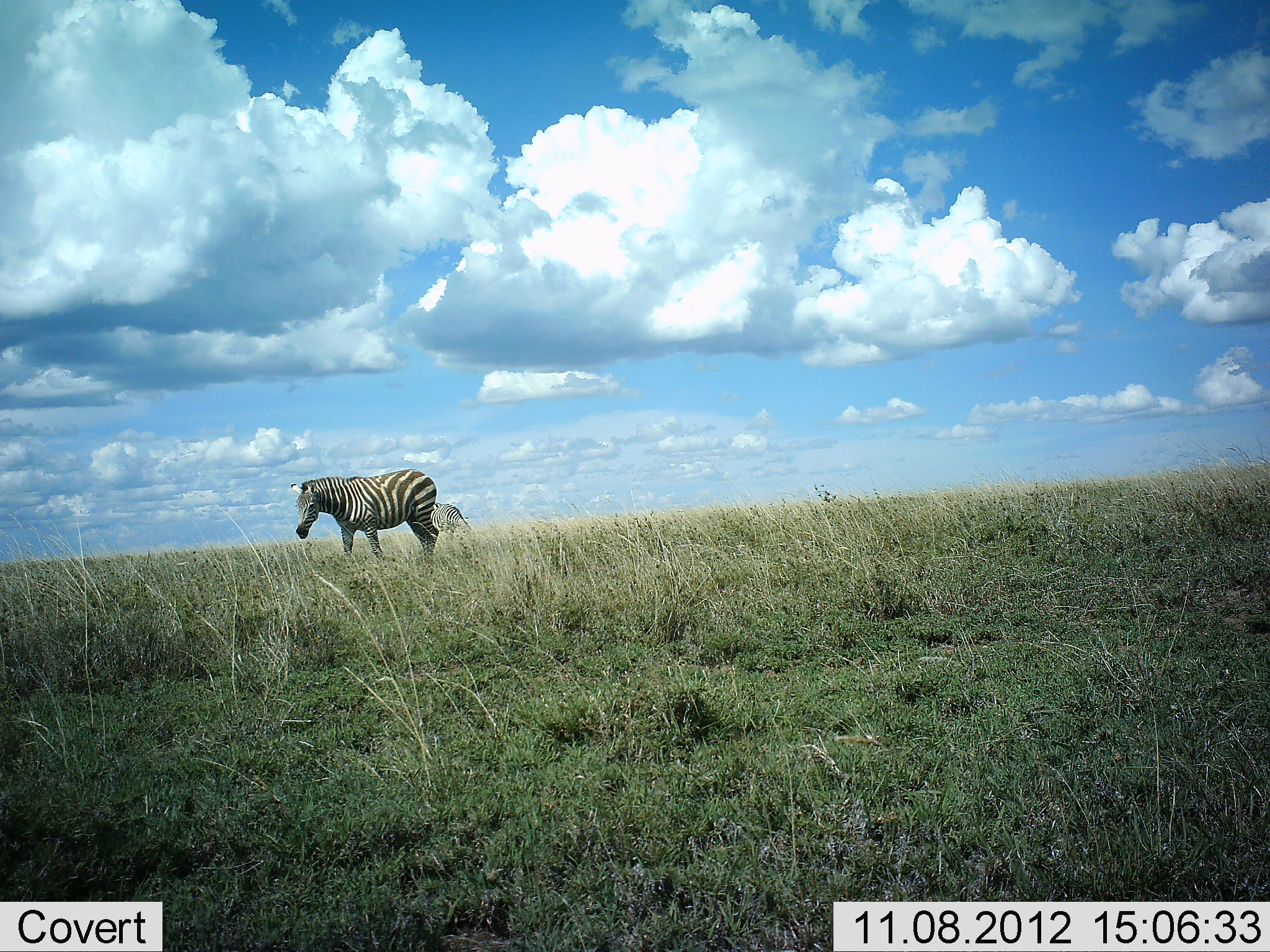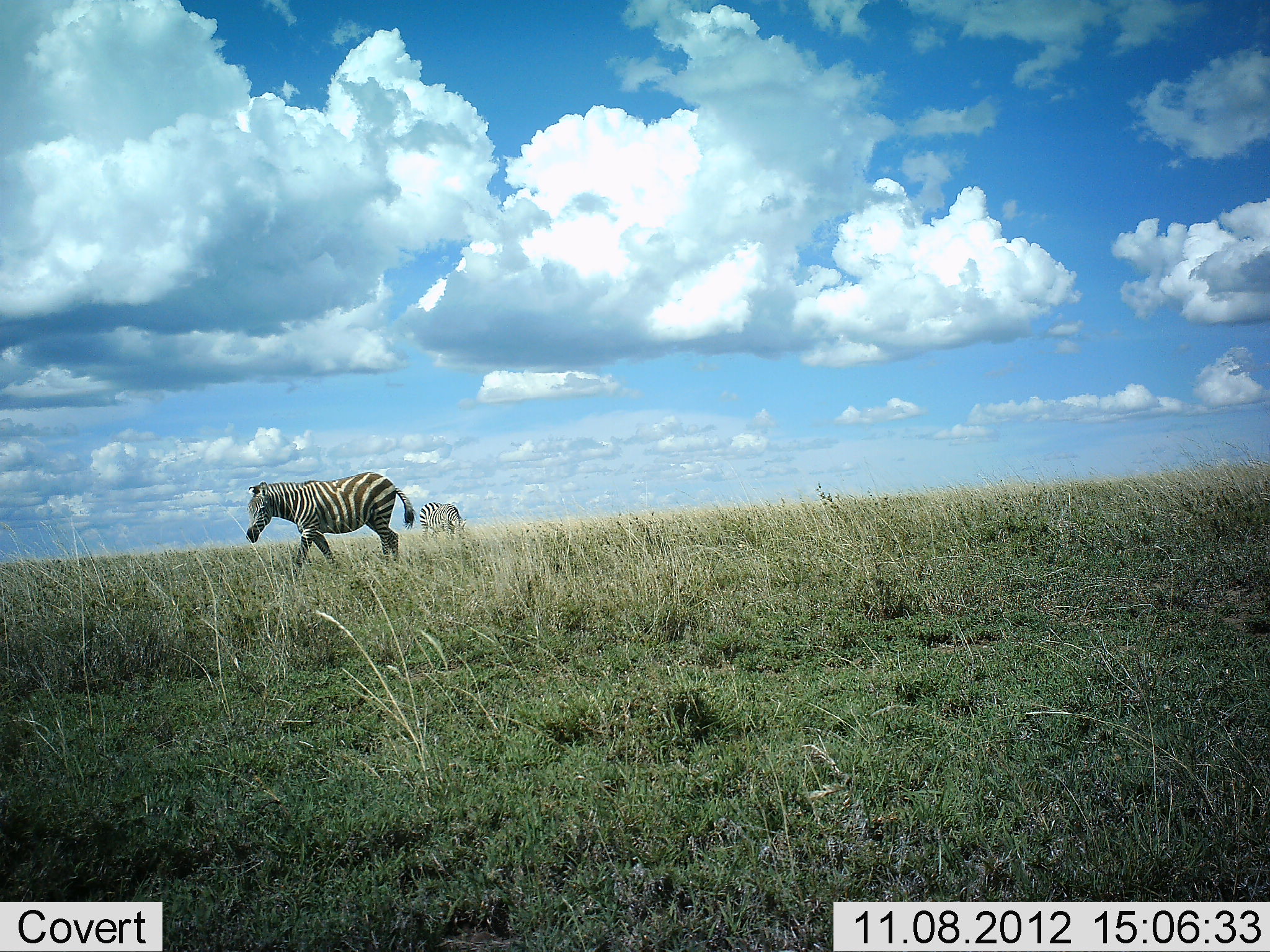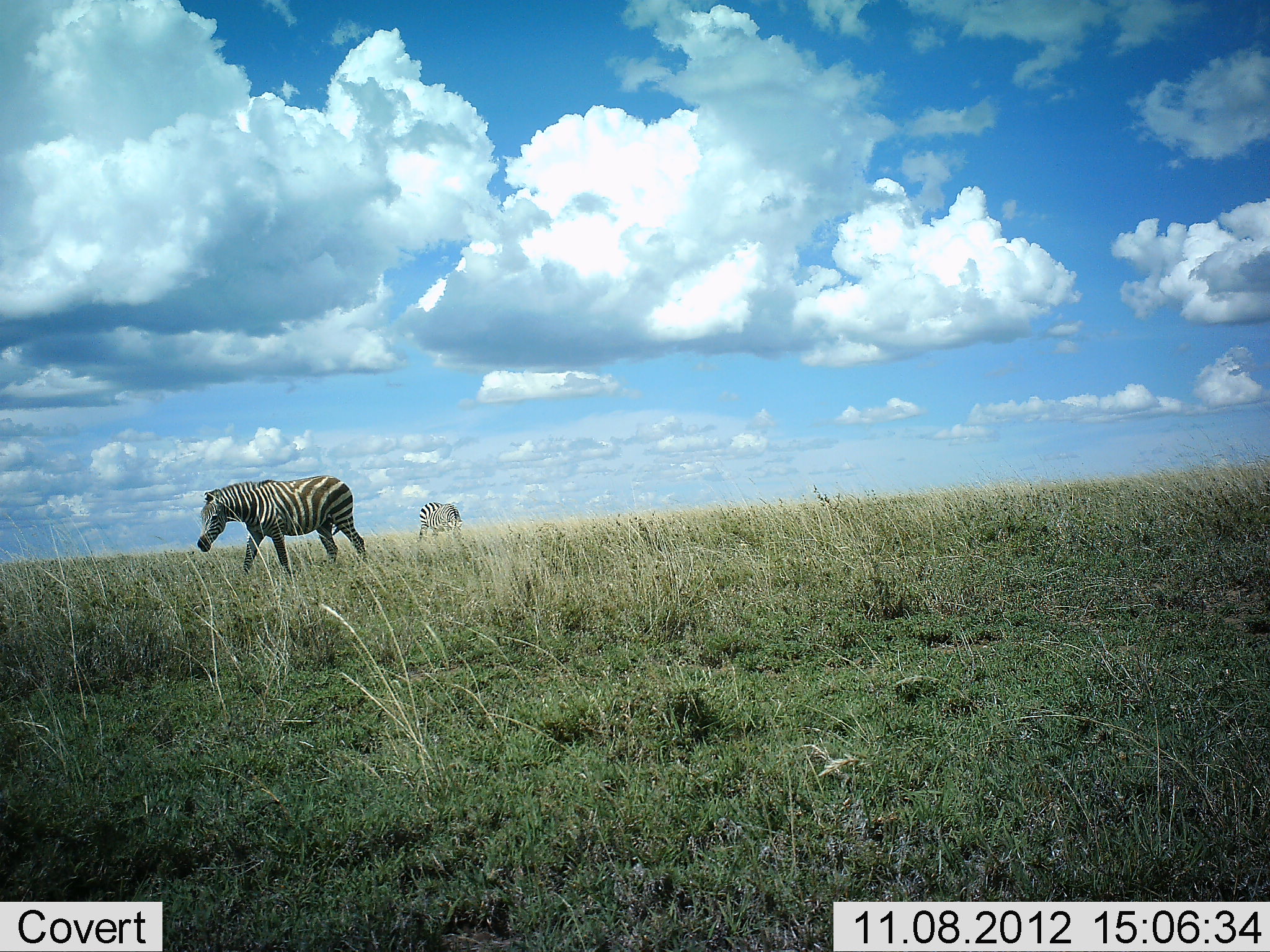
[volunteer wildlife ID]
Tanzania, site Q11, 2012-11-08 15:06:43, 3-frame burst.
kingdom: Animalia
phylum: Chordata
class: Mammalia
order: Perissodactyla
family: Equidae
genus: Equus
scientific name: Equus quagga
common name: plains zebra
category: zebra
Zebra (plains zebra) (Equus quagga), count 2. Behavior (volunteer vote fractions): standing 30%, resting 0%, moving 90%, interacting 0%. Young present (vote fraction): 0%. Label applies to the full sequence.